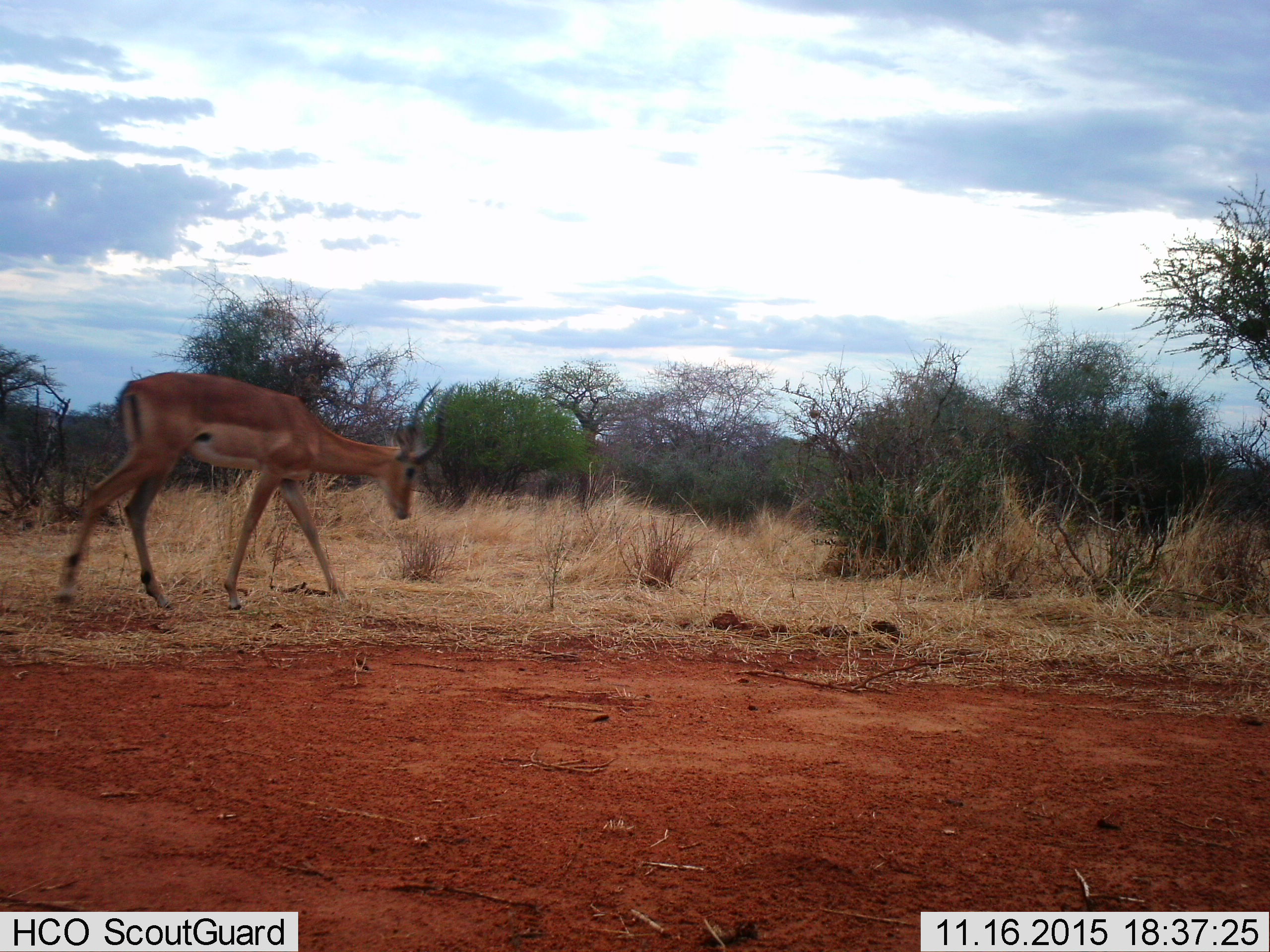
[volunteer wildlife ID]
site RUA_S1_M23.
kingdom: Animalia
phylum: Chordata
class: Mammalia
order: Artiodactyla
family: Bovidae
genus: Aepyceros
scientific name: Aepyceros melampus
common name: impala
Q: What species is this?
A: Impala (Aepyceros melampus).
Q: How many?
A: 1.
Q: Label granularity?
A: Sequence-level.